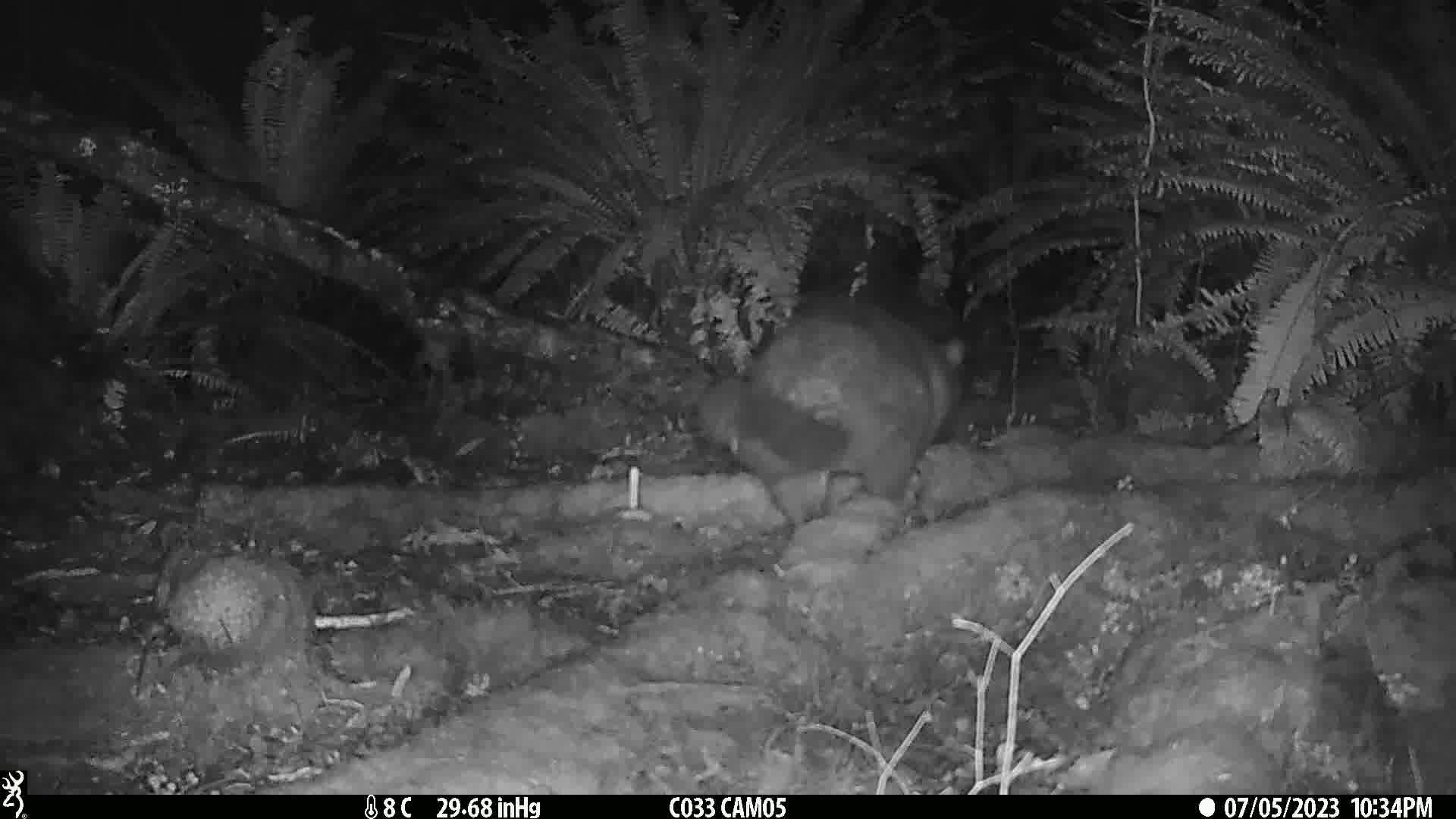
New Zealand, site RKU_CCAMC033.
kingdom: Animalia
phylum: Chordata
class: Mammalia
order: Diprotodontia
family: Phalangeridae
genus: Trichosurus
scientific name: Trichosurus vulpecula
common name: common brushtail possum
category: possum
Possum (common brushtail possum) (Trichosurus vulpecula).